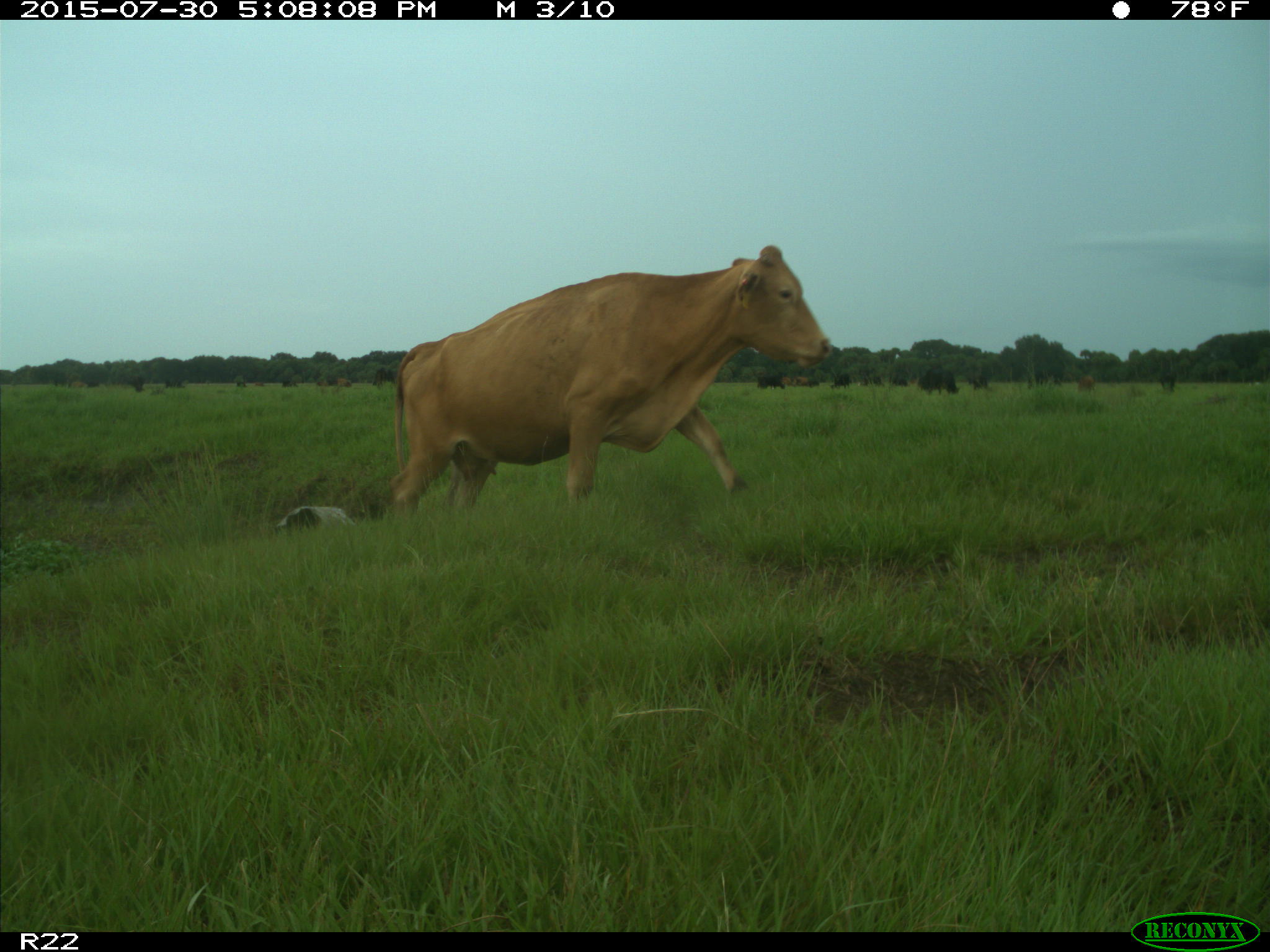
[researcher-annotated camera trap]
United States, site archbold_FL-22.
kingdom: Animalia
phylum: Chordata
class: Mammalia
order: Artiodactyla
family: Bovidae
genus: Bos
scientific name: Bos taurus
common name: domestic cow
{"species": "Bos taurus (domestic cow)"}